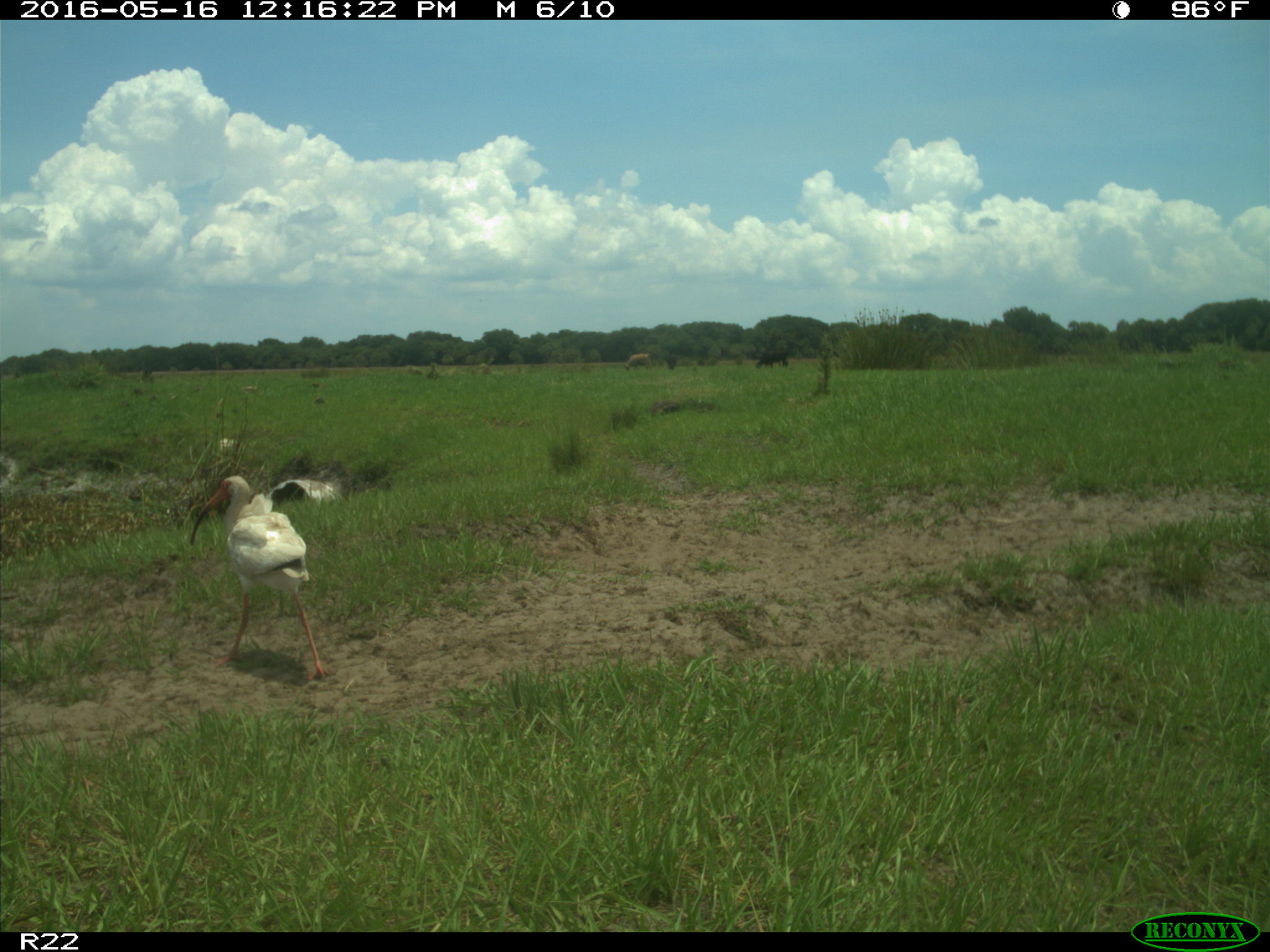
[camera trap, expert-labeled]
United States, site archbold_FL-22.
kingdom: Animalia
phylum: Chordata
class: Mammalia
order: Artiodactyla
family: Bovidae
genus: Bos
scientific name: Bos taurus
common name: domestic cow